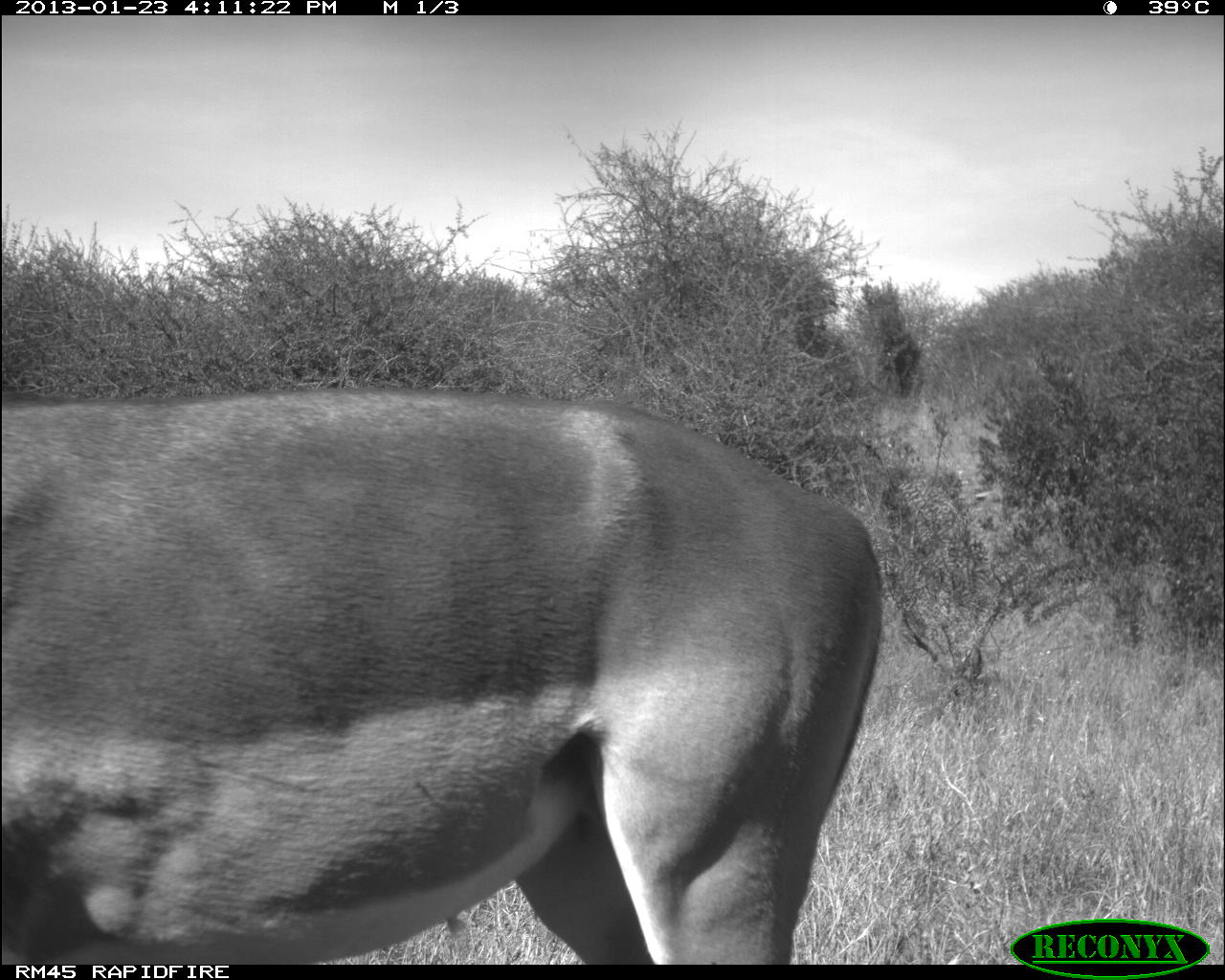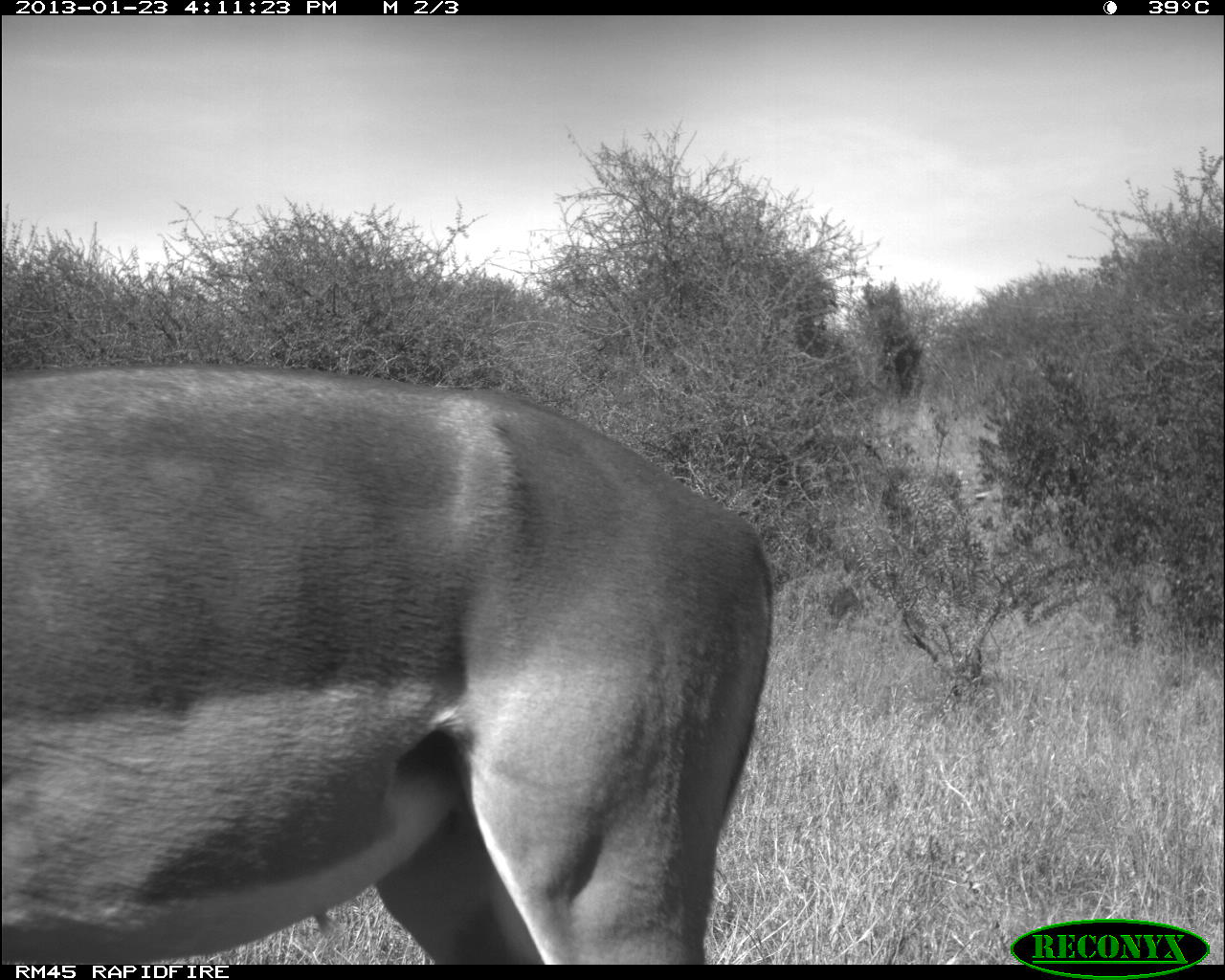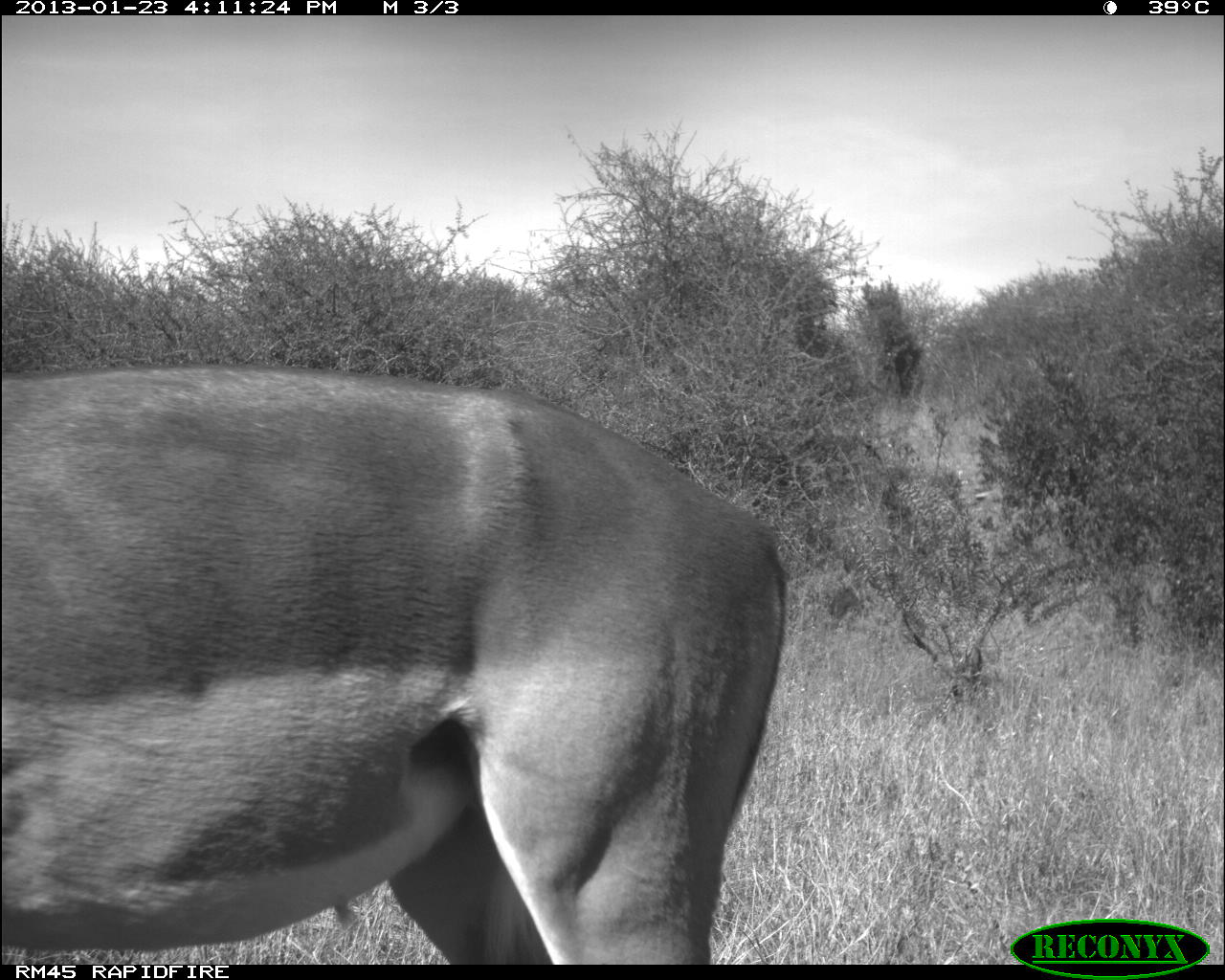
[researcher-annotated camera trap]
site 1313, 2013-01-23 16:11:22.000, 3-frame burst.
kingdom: Animalia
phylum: Chordata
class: Mammalia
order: Artiodactyla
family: Bovidae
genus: Aepyceros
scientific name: Aepyceros melampus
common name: impala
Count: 1.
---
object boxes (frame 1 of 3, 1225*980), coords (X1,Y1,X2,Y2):
aepyceros melampus: (0,379,893,965)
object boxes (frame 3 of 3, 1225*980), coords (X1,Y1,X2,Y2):
aepyceros melampus: (0,355,792,965)